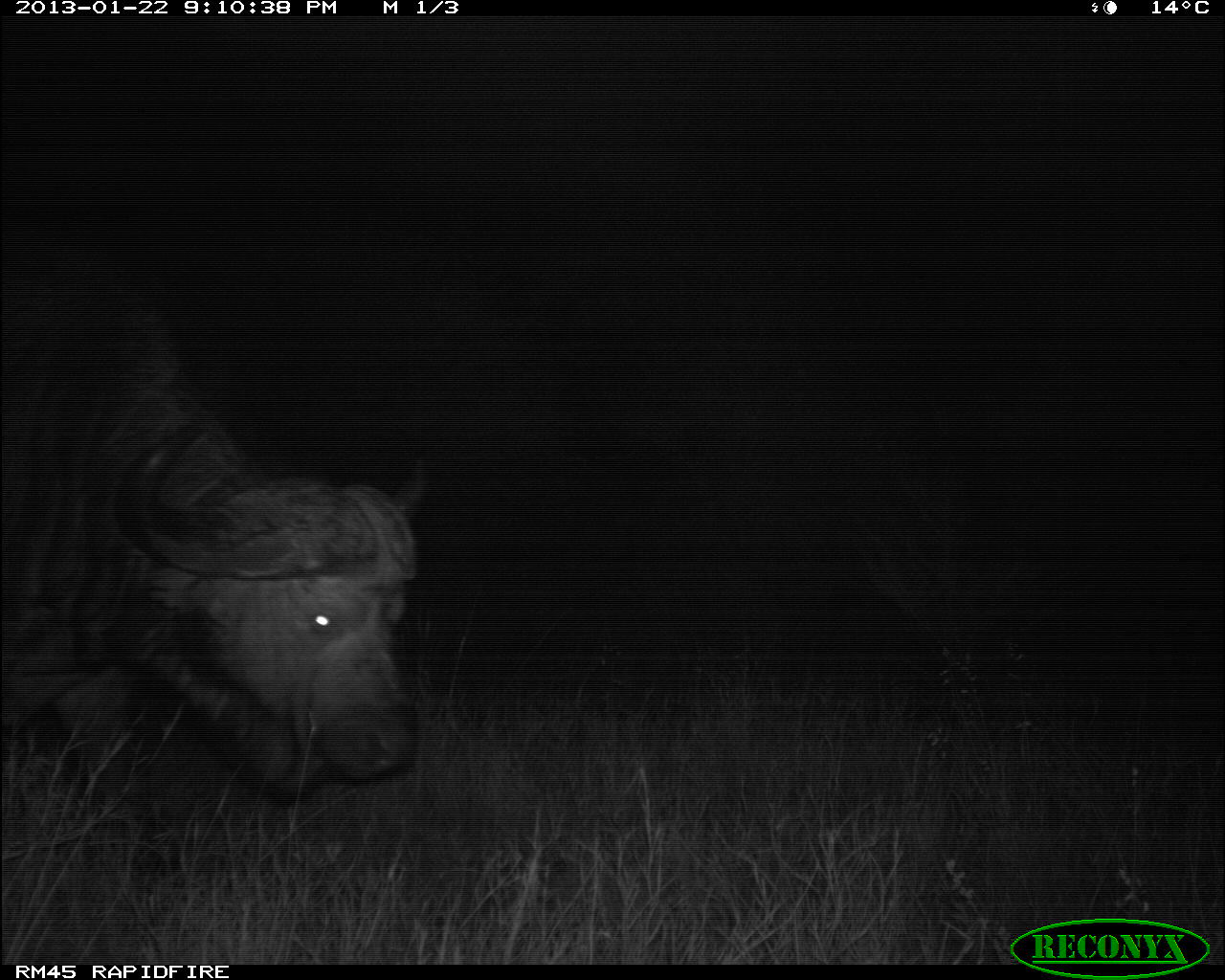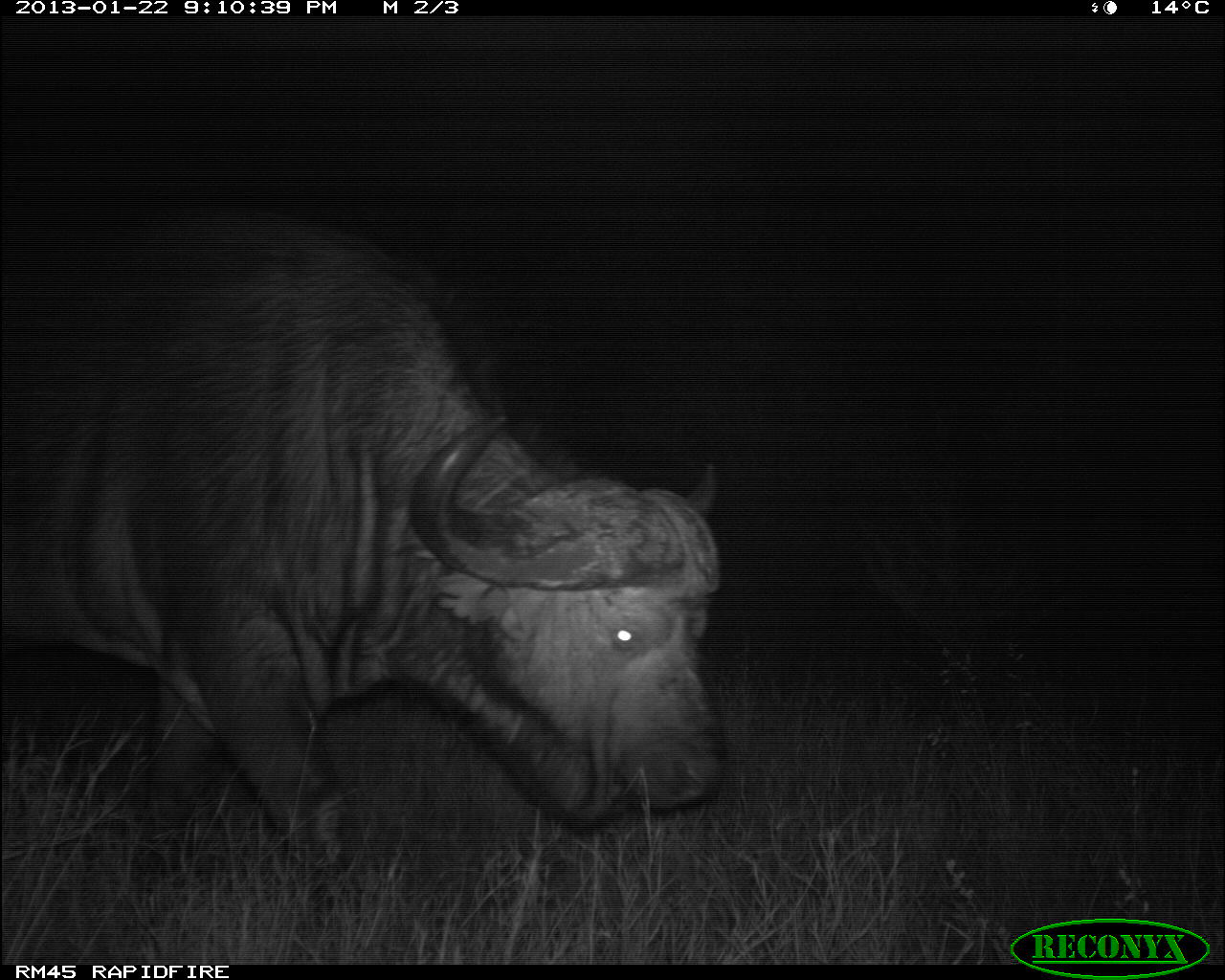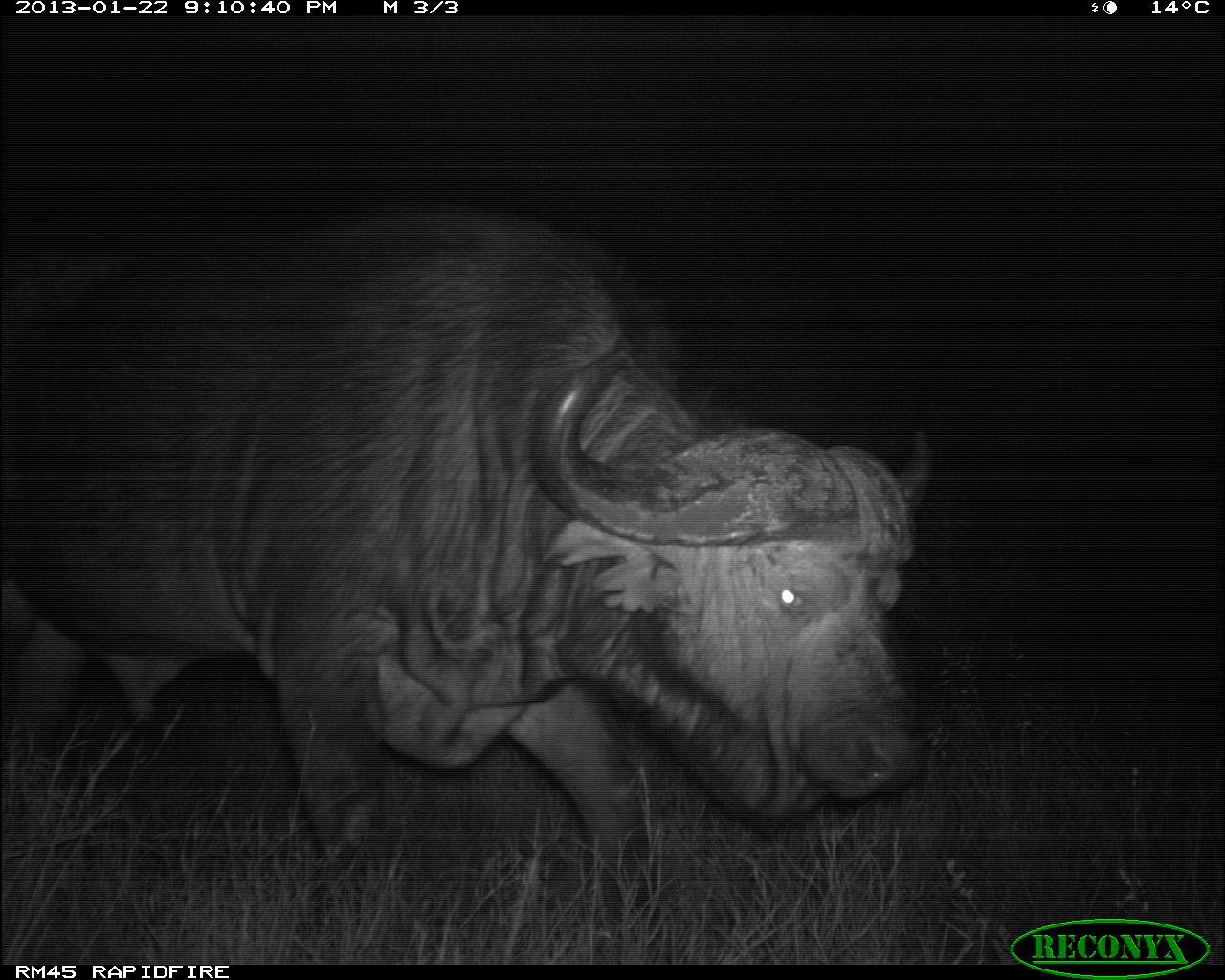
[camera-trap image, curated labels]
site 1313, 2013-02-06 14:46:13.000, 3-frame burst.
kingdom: Animalia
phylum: Chordata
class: Mammalia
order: Artiodactyla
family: Bovidae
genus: Aepyceros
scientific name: Aepyceros melampus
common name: impala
Aepyceros melampus (impala), count 1.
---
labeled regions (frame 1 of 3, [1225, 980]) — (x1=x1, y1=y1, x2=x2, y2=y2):
aepyceros melampus: (x1=0, y1=228, x2=433, y2=790); (x1=36, y1=590, x2=330, y2=823)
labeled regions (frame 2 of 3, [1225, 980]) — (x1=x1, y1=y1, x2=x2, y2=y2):
aepyceros melampus: (x1=3, y1=210, x2=723, y2=934)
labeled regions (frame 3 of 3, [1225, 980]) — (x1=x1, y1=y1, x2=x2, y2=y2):
aepyceros melampus: (x1=2, y1=196, x2=932, y2=948)